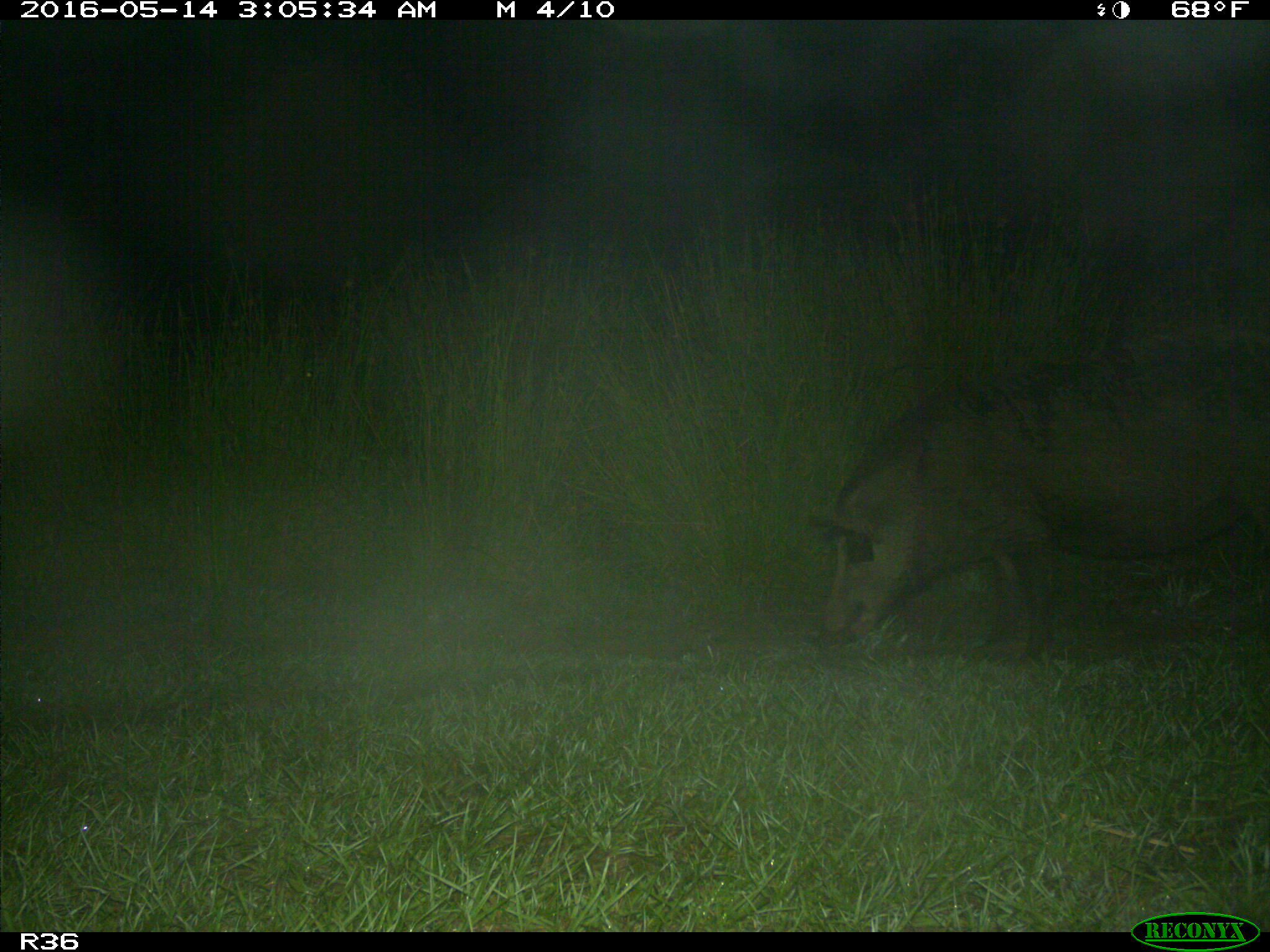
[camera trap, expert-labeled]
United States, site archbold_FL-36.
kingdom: Animalia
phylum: Chordata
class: Mammalia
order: Artiodactyla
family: Suidae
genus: Sus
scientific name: Sus scrofa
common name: wild boar